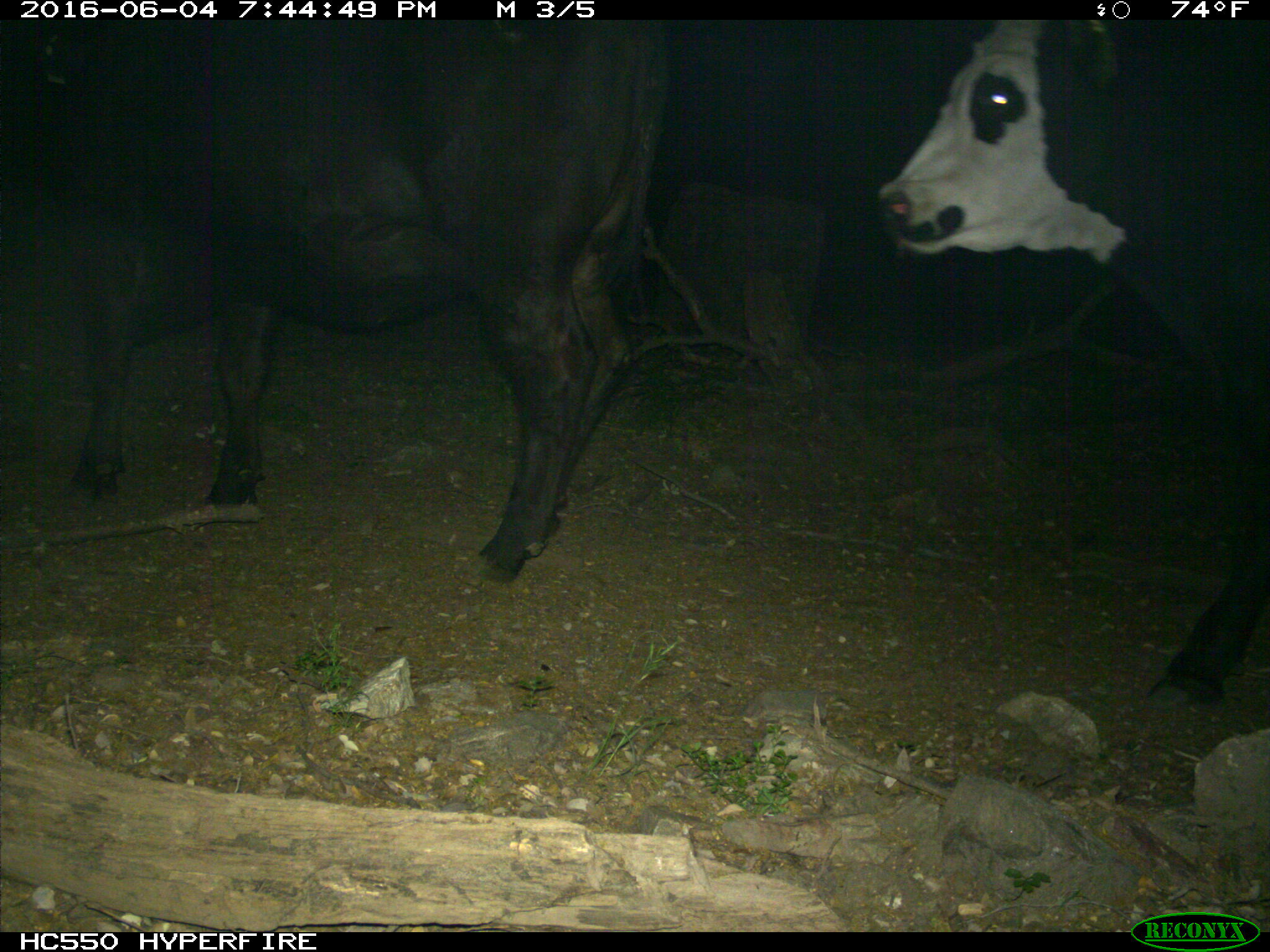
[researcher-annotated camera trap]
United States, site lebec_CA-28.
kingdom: Animalia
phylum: Chordata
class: Mammalia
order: Artiodactyla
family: Bovidae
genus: Bos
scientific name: Bos taurus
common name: domestic cow